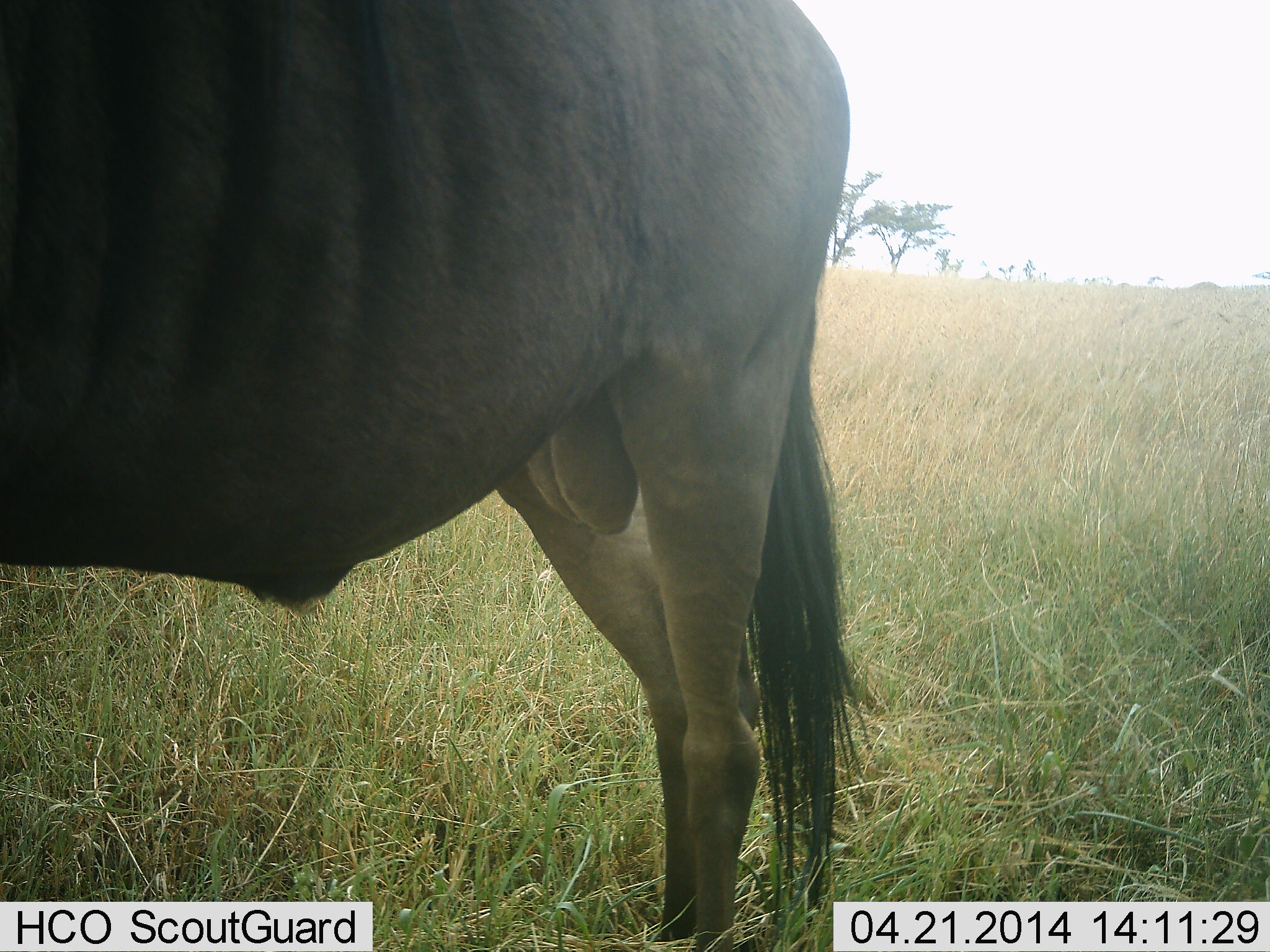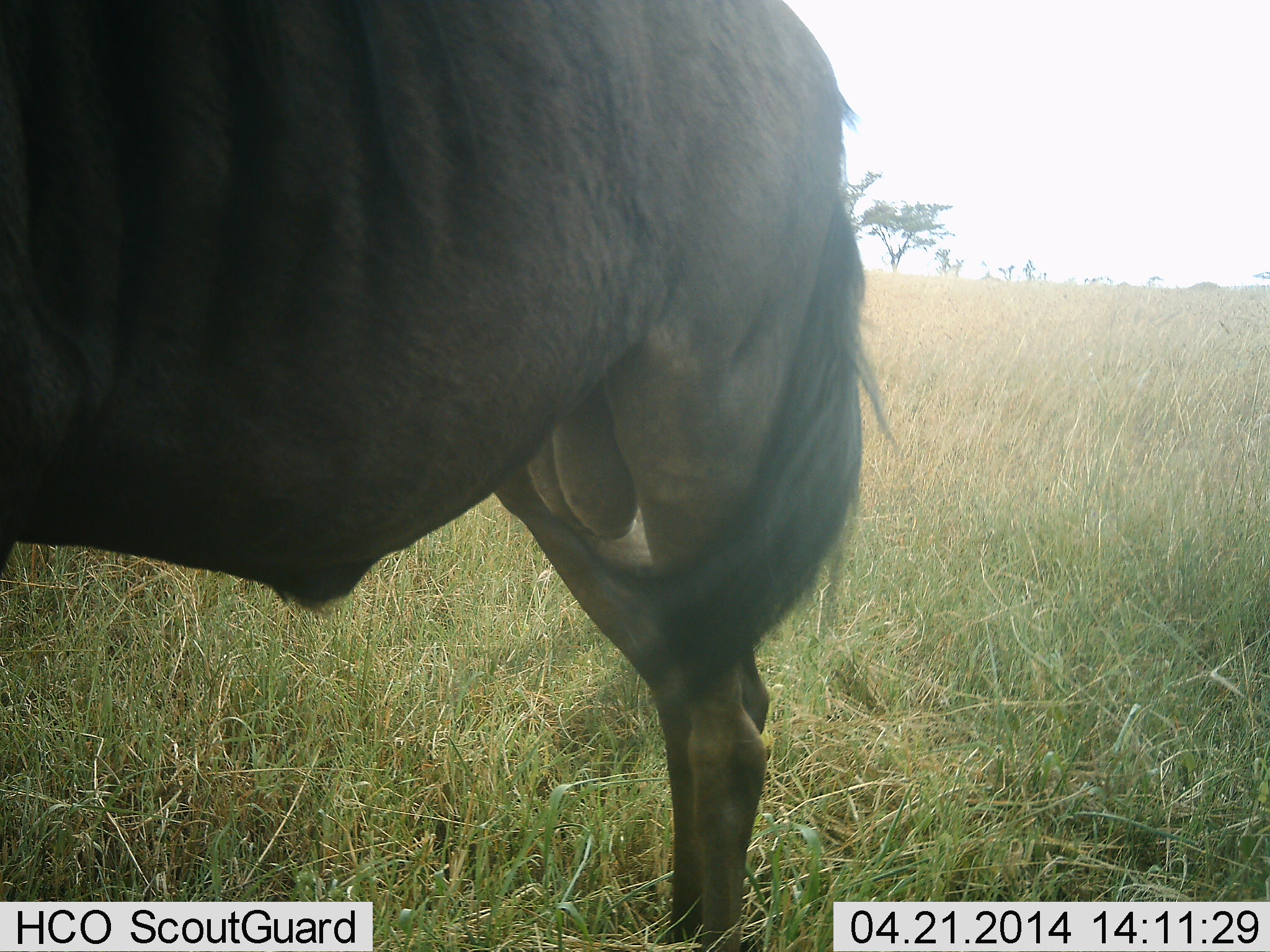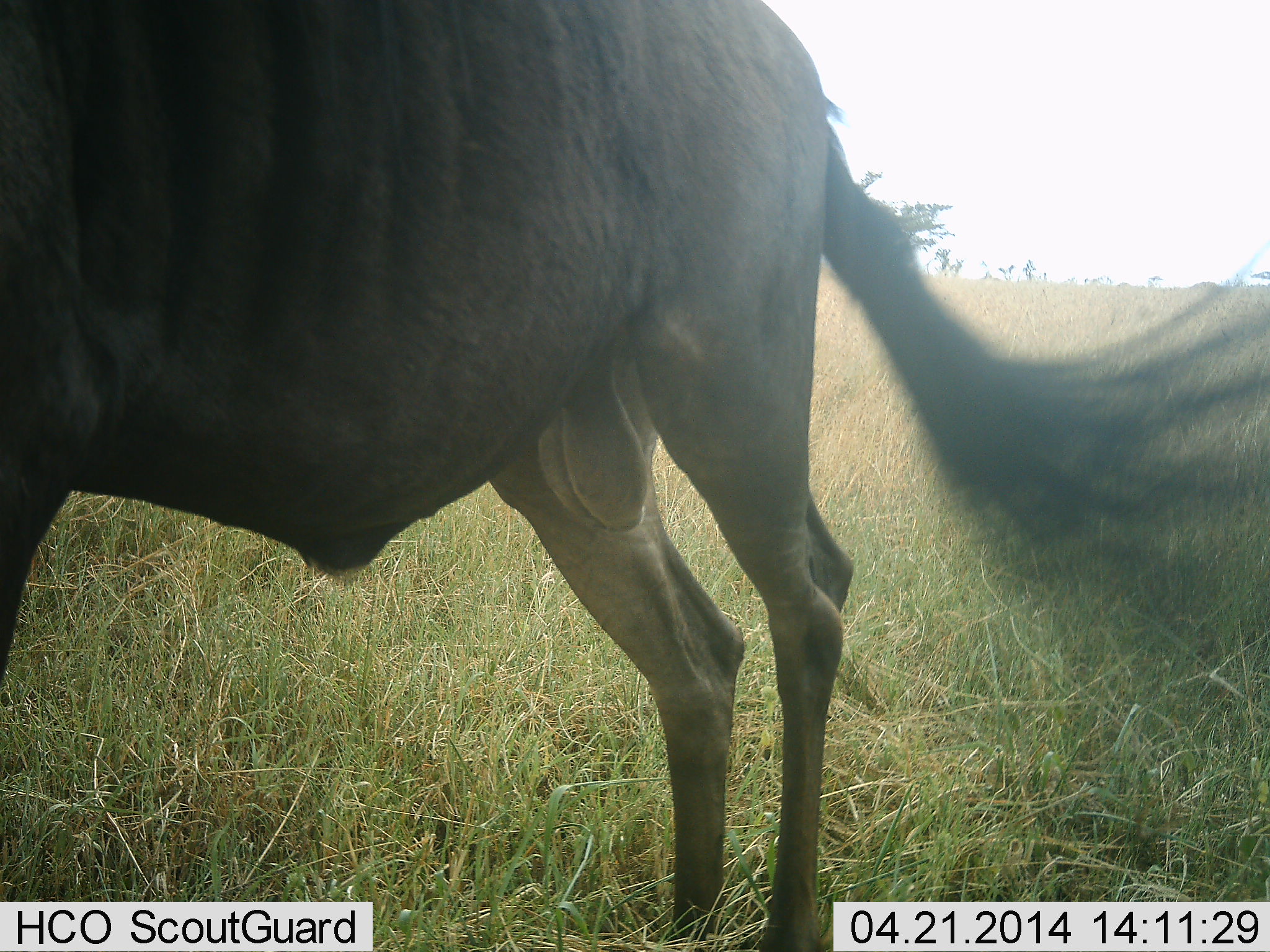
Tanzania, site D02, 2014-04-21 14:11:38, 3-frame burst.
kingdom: Animalia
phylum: Chordata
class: Mammalia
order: Artiodactyla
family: Bovidae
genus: Connochaetes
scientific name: Connochaetes taurinus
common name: blue wildebeest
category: wildebeest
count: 1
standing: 100%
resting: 0%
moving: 0%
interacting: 0%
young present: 0%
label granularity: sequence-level